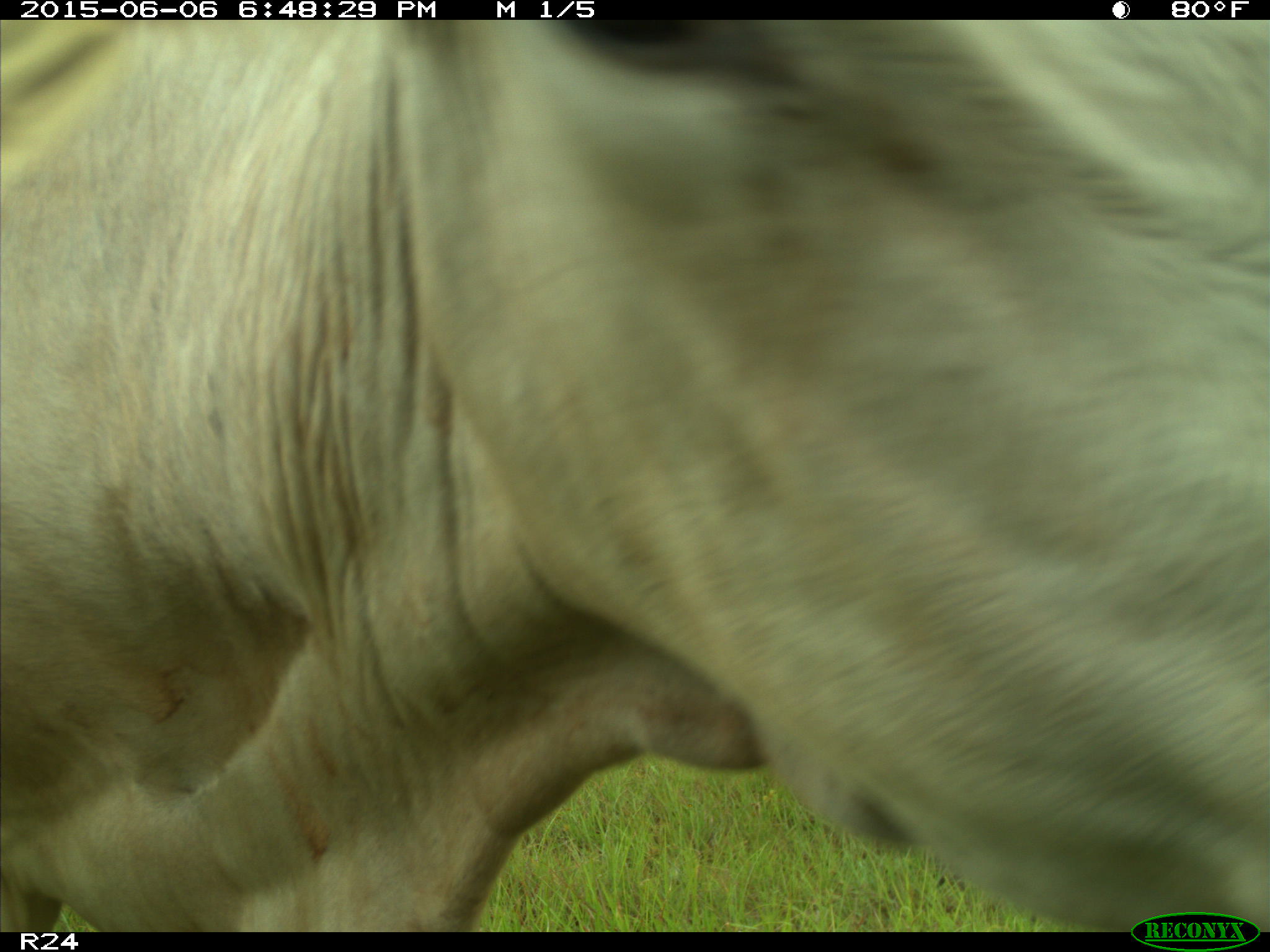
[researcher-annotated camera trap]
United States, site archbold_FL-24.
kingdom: Animalia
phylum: Chordata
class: Mammalia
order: Artiodactyla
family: Bovidae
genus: Bos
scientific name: Bos taurus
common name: domestic cow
Bos taurus (domestic cow).